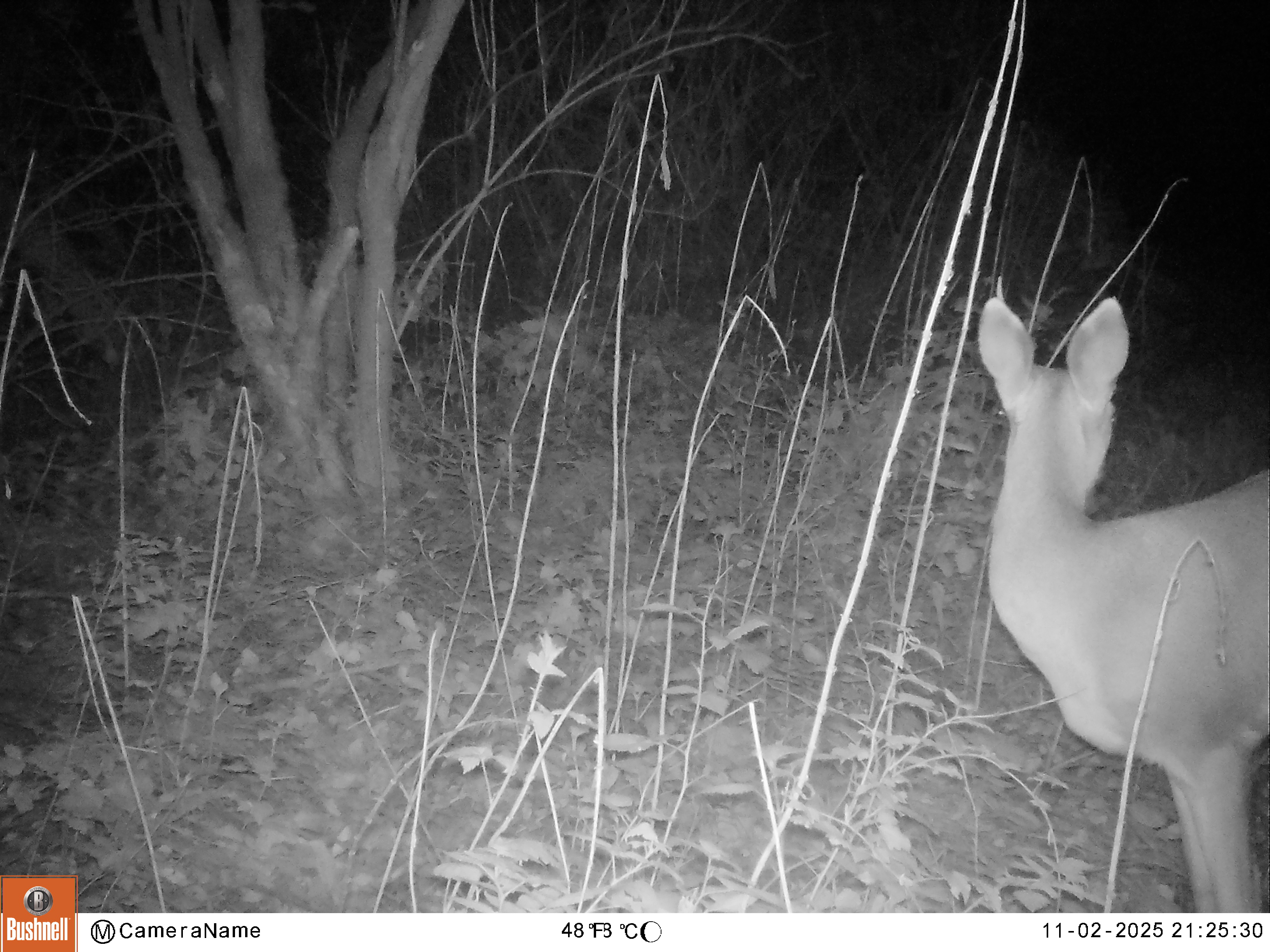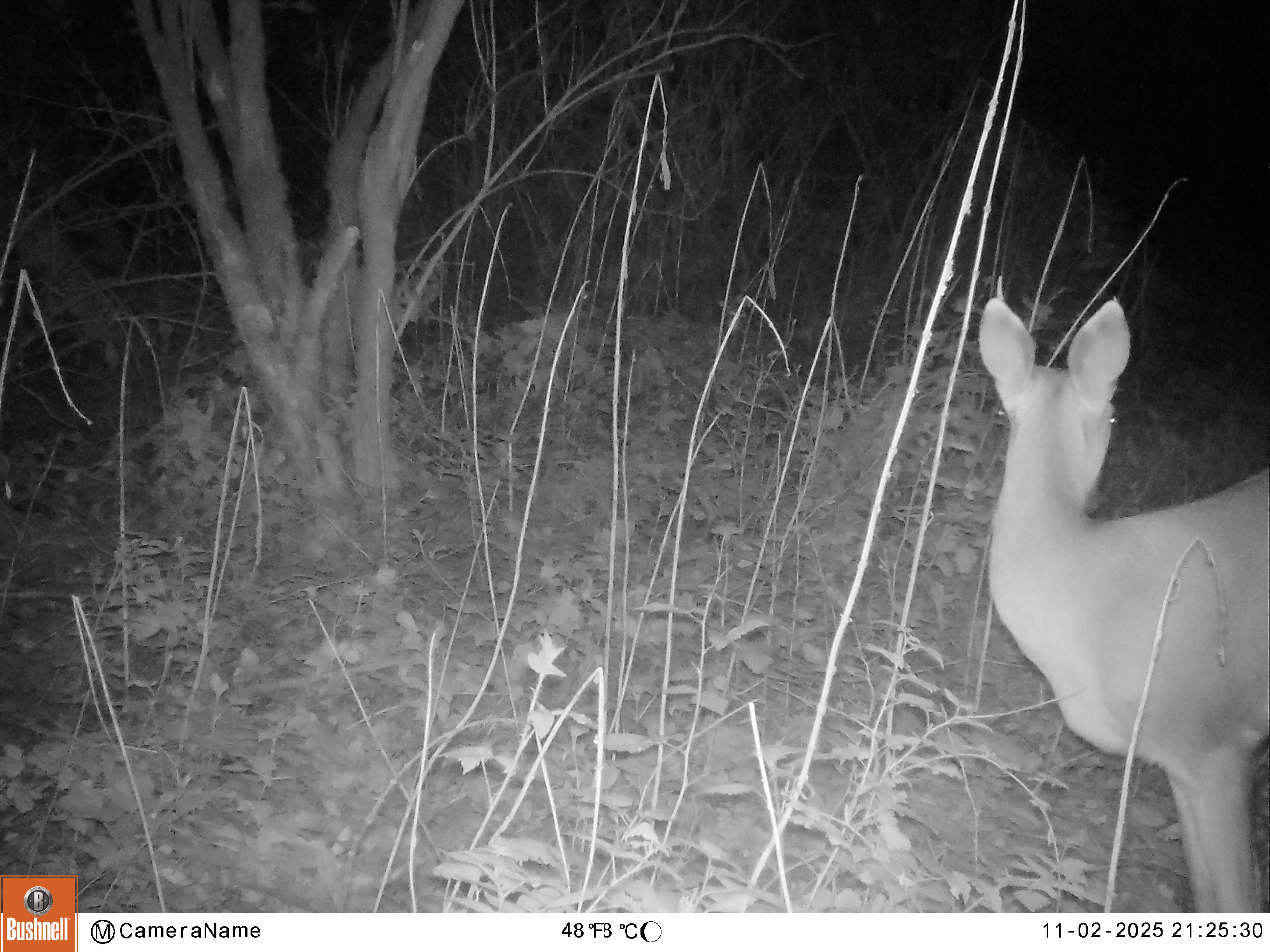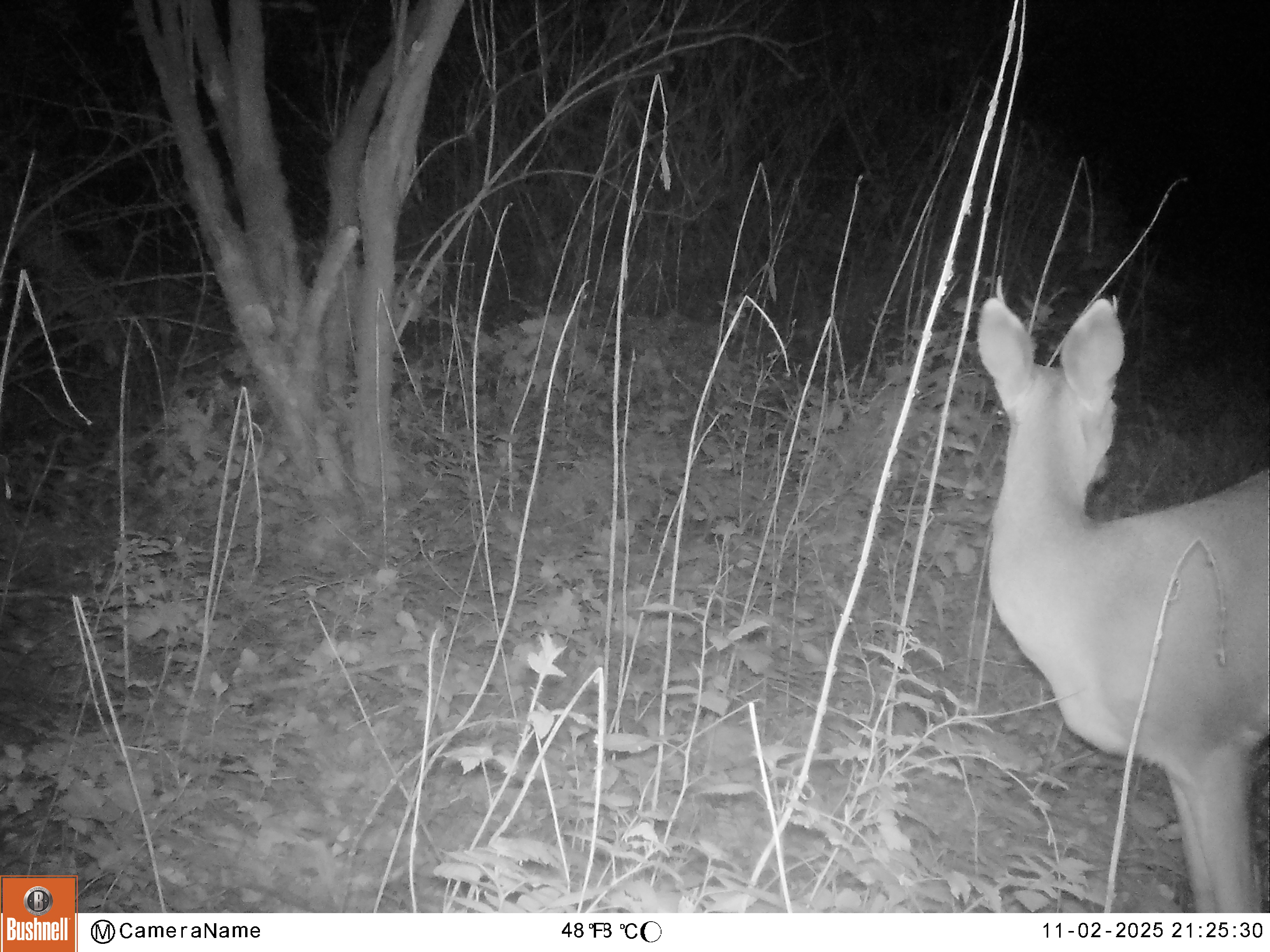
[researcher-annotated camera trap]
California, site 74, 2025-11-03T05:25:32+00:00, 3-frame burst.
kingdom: Animalia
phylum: Chordata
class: Mammalia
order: Artiodactyla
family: Cervidae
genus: Odocoileus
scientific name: Odocoileus hemionus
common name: mule deer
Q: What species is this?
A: Mule deer (Odocoileus hemionus).